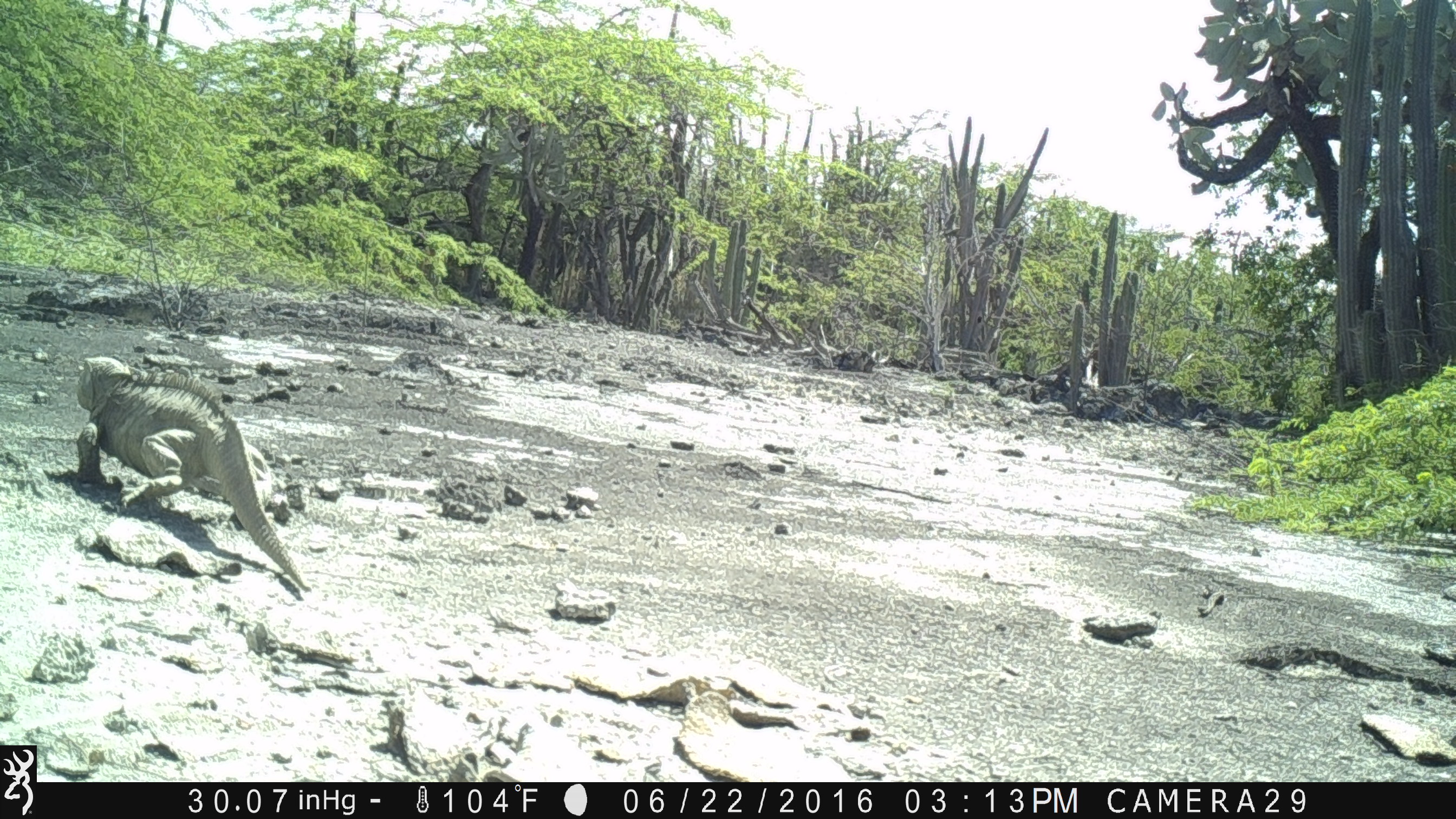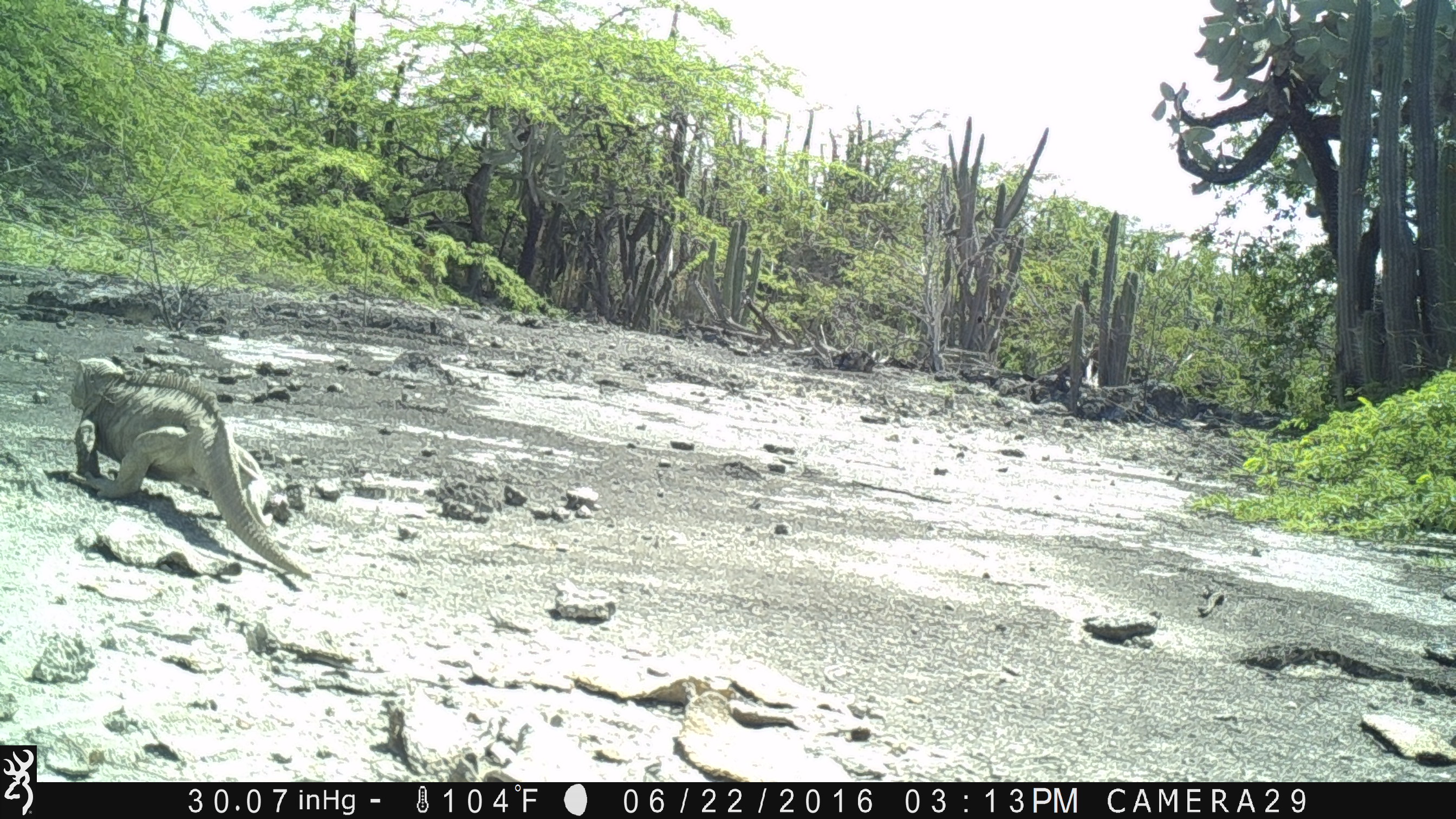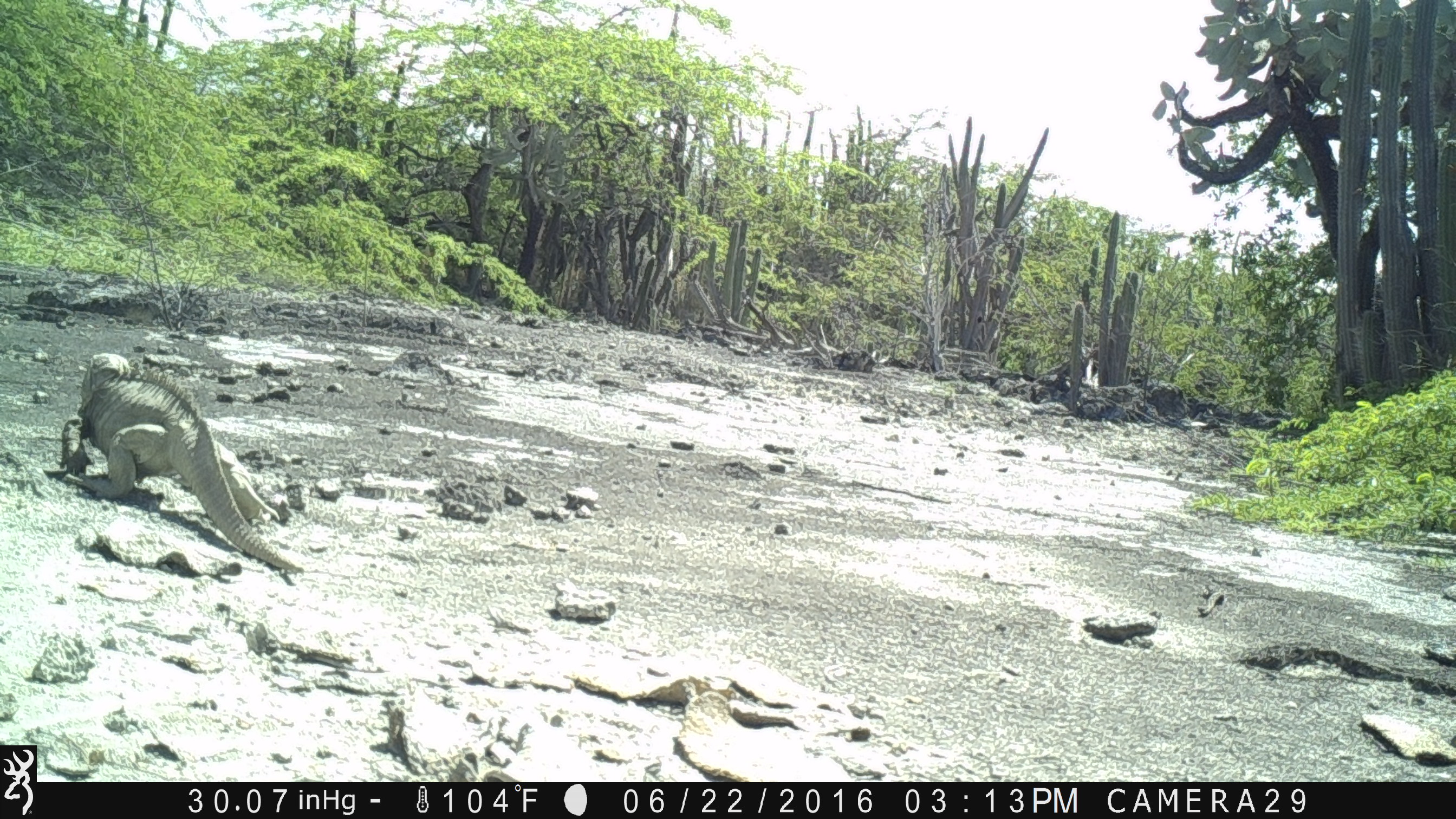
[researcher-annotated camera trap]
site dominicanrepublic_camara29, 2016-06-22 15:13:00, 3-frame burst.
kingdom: Animalia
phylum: Chordata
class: Reptilia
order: Squamata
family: Iguanidae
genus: Iguana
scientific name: Iguana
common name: typical iguanas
Iguana (typical iguanas).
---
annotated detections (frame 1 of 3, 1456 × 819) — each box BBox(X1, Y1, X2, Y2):
iguana: BBox(69, 356, 304, 597)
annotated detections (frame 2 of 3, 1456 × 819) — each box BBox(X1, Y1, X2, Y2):
iguana: BBox(48, 359, 314, 588)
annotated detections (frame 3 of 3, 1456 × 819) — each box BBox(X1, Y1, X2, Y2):
iguana: BBox(63, 353, 304, 581)